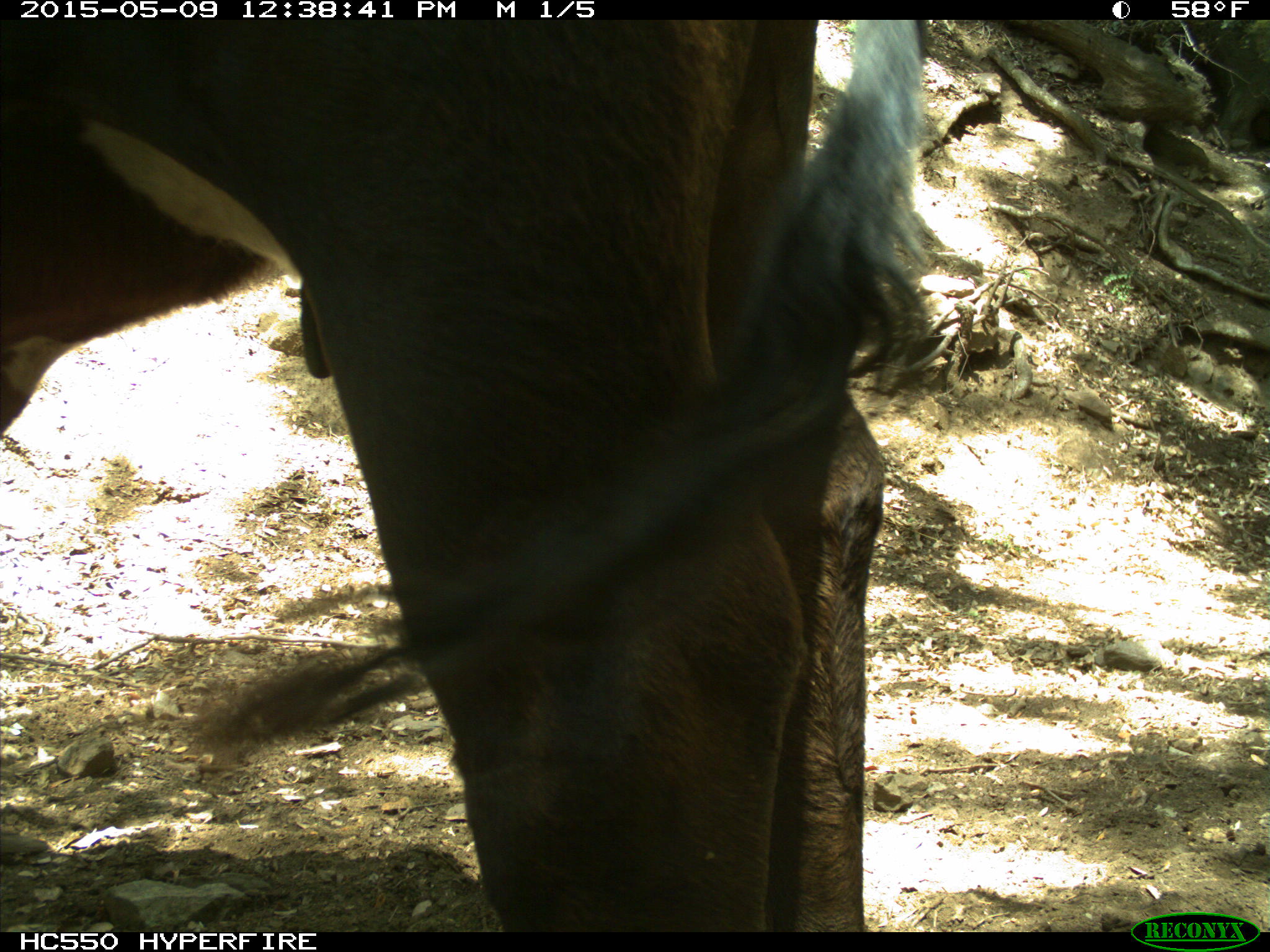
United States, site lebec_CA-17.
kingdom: Animalia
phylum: Chordata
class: Mammalia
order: Artiodactyla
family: Bovidae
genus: Bos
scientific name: Bos taurus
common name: domestic cow